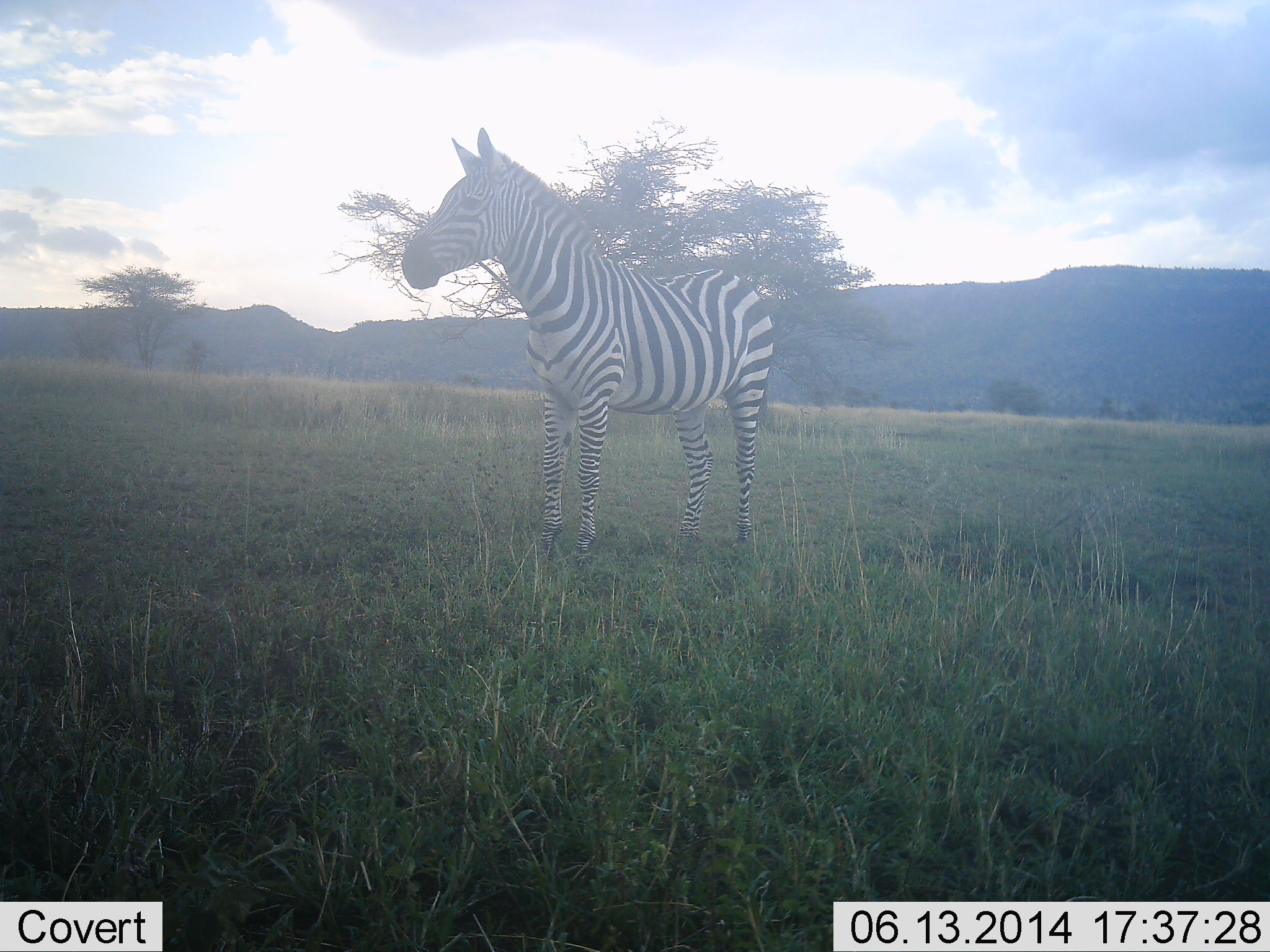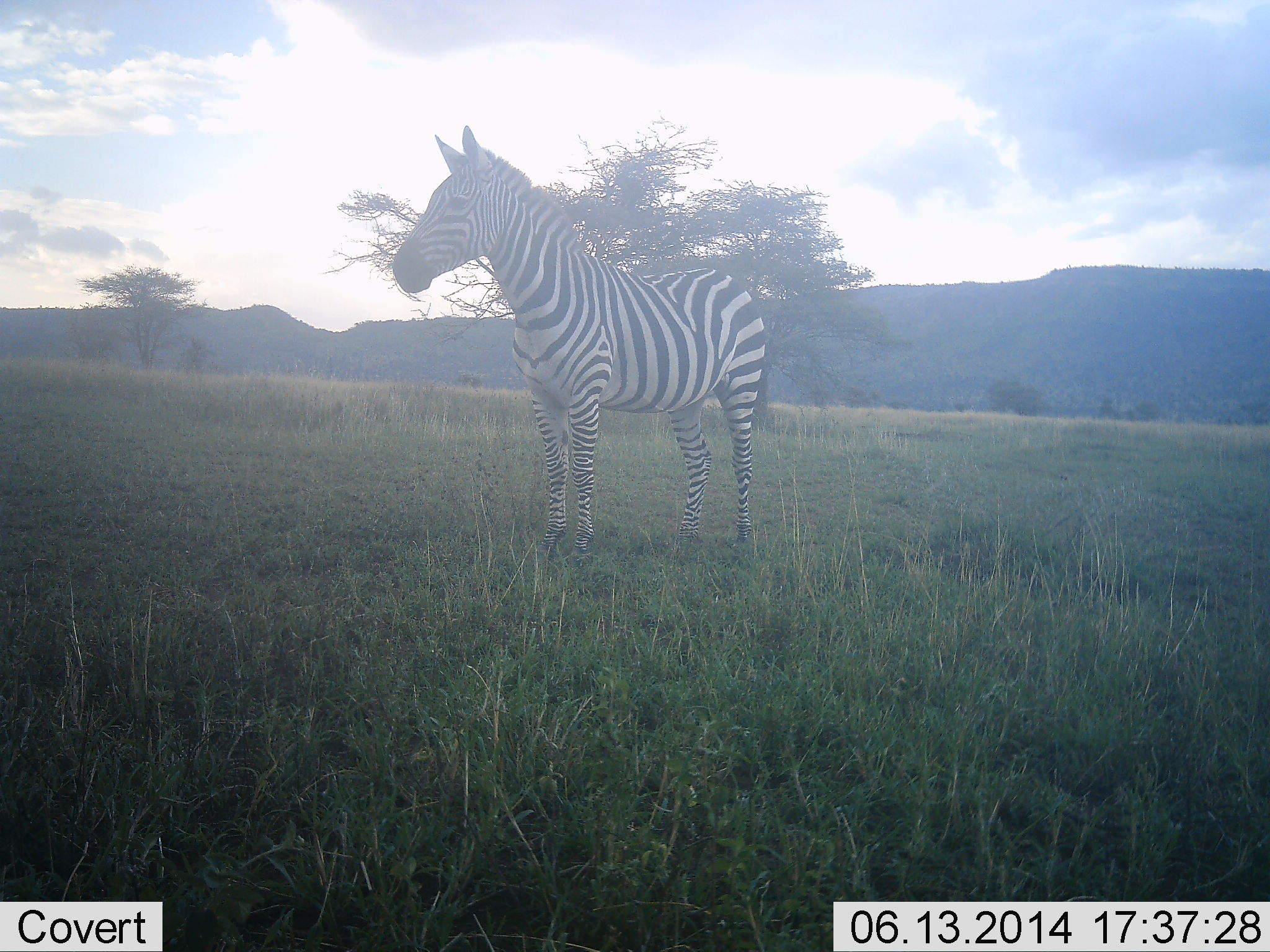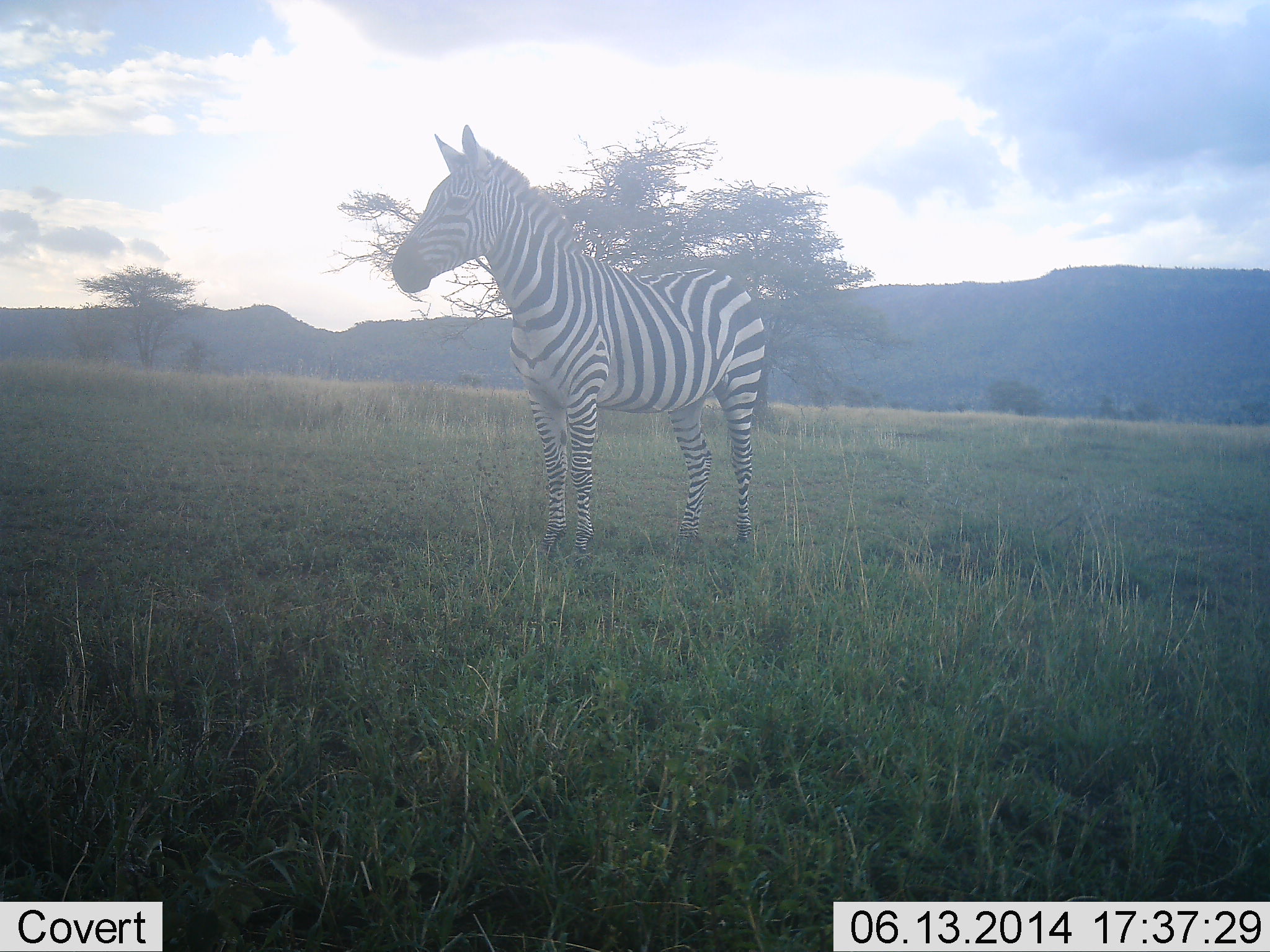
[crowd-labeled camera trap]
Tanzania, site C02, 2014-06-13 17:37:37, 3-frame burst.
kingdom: Animalia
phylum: Chordata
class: Mammalia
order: Perissodactyla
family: Equidae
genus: Equus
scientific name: Equus quagga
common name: plains zebra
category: zebra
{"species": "zebra (plains zebra) (Equus quagga)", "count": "1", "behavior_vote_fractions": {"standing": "90%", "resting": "0%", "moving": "10%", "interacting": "0%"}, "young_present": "0%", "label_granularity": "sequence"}